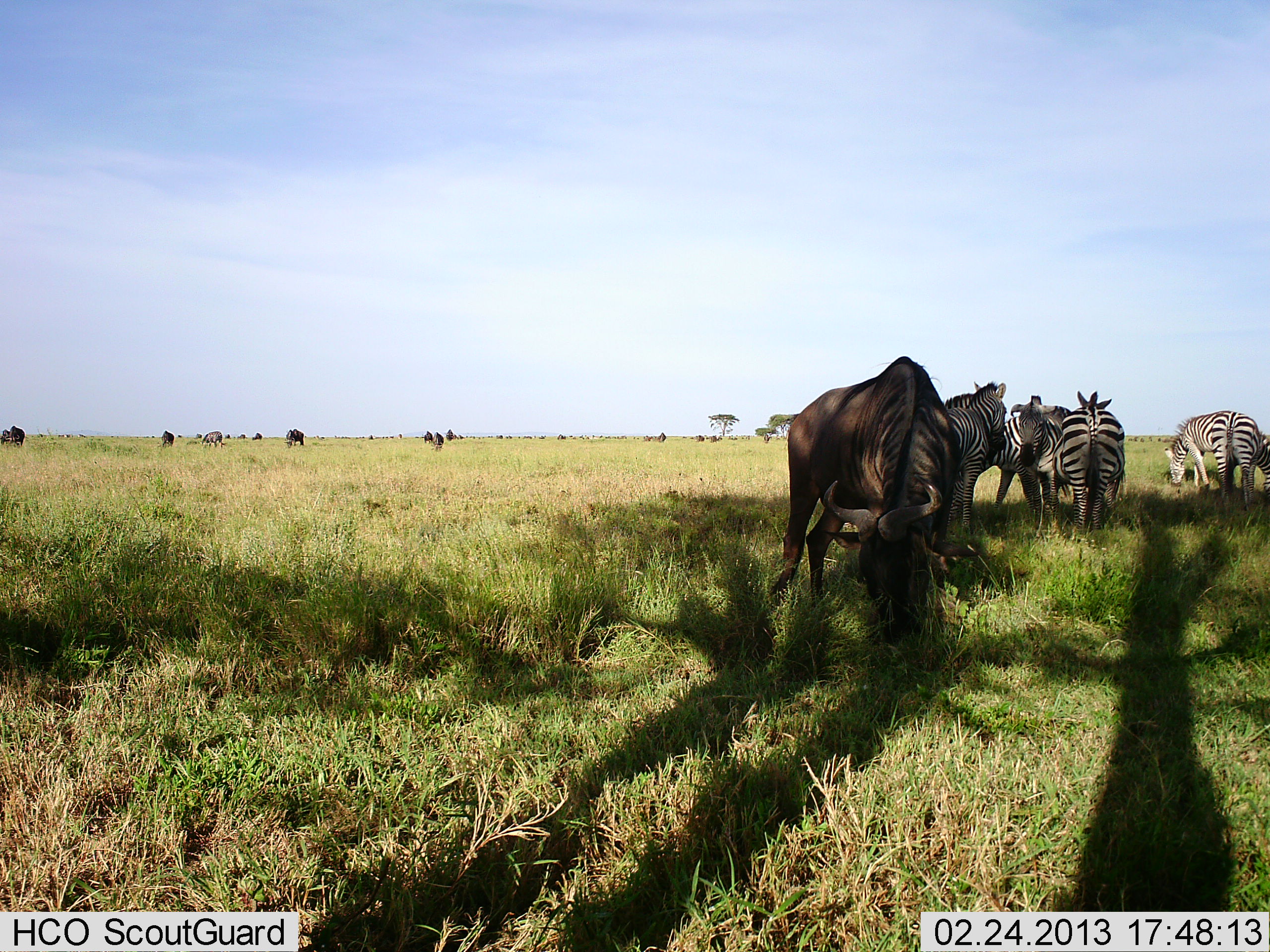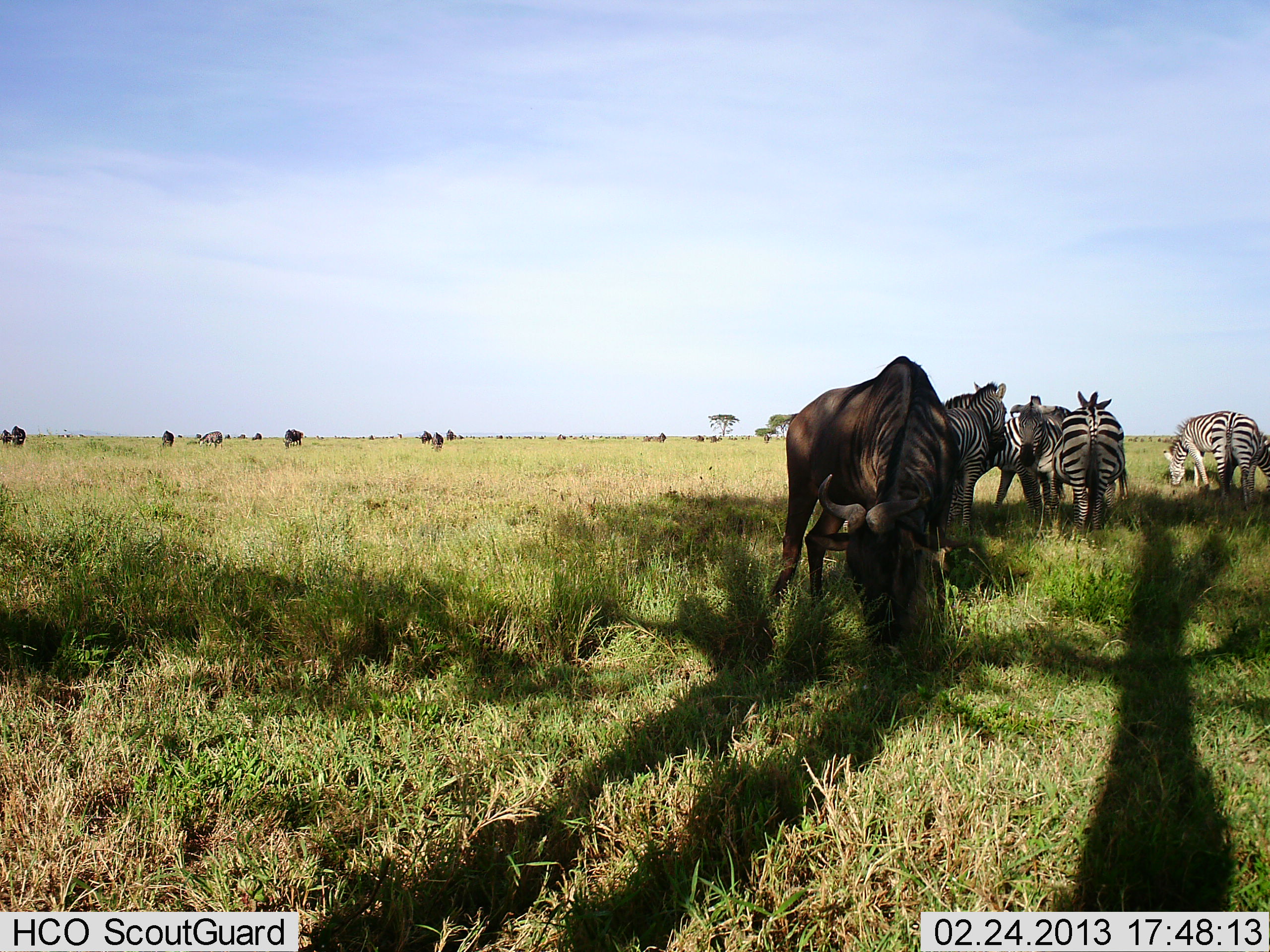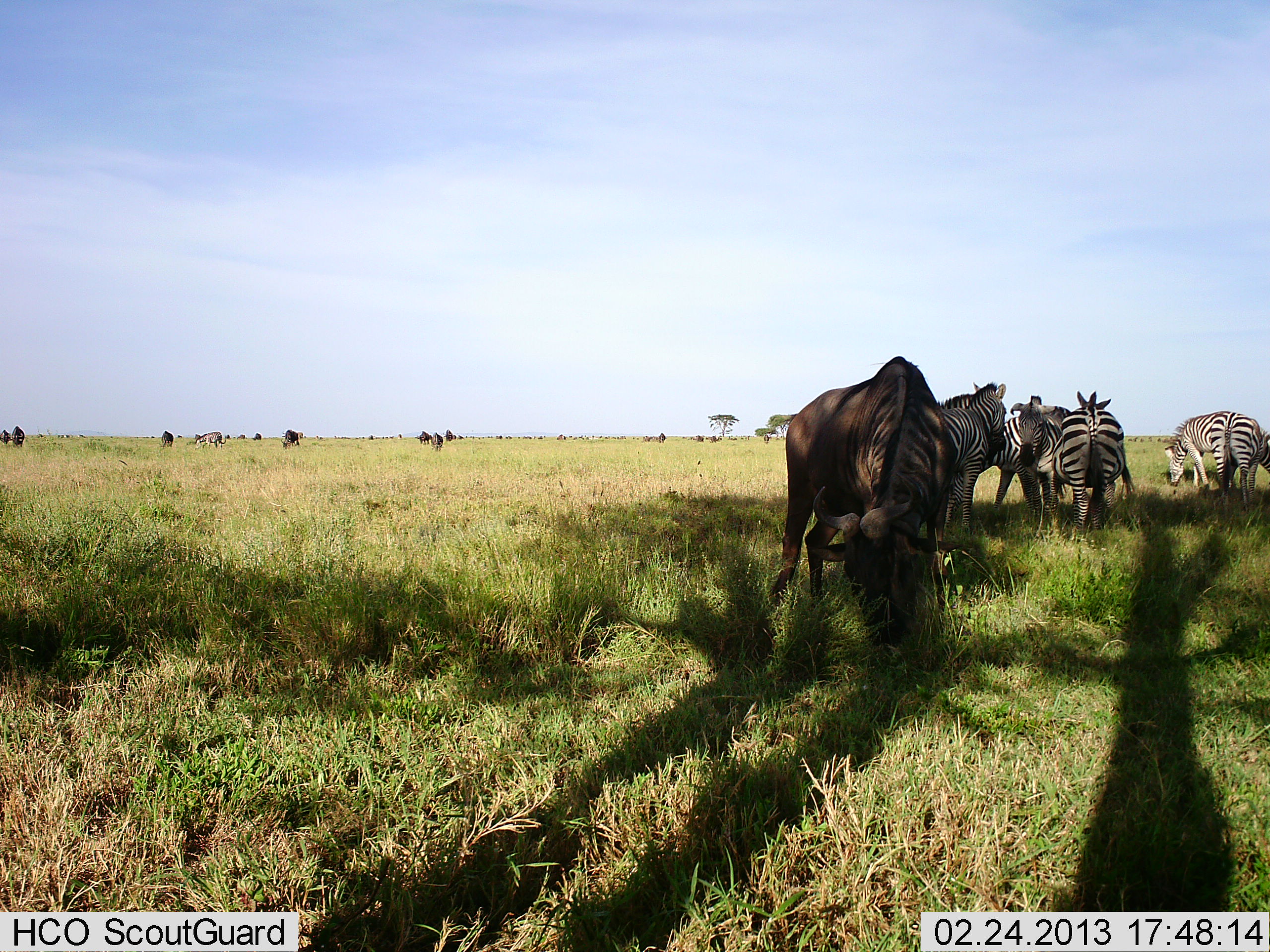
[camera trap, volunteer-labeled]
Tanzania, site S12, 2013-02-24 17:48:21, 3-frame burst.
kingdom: Animalia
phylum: Chordata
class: Mammalia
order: Artiodactyla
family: Bovidae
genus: Connochaetes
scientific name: Connochaetes taurinus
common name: blue wildebeest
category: wildebeest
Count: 11-50.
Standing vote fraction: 42%.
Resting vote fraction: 0%.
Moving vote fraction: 21%.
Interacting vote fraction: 0%.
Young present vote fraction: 0%.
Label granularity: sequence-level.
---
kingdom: Animalia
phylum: Chordata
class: Mammalia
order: Perissodactyla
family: Equidae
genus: Equus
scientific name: Equus quagga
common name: plains zebra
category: zebra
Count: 6.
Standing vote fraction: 74%.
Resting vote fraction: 0%.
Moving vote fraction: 11%.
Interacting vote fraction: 0%.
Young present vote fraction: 0%.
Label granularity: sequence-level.